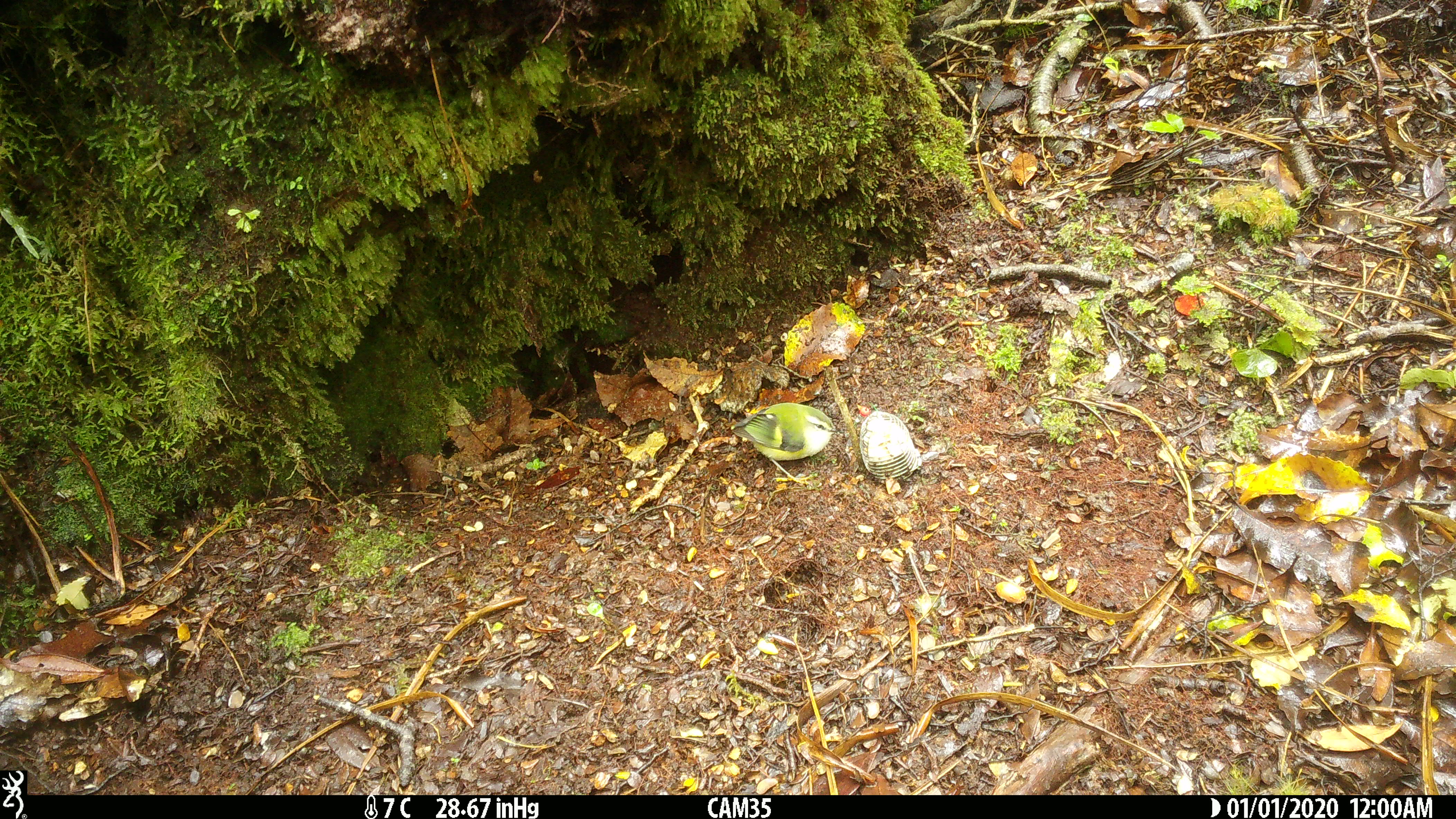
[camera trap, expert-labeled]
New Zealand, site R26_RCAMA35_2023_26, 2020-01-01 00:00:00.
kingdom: Animalia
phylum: Chordata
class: Aves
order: Passeriformes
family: Acanthisittidae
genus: Acanthisitta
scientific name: Acanthisitta chloris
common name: rifleman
Rifleman (Acanthisitta chloris).